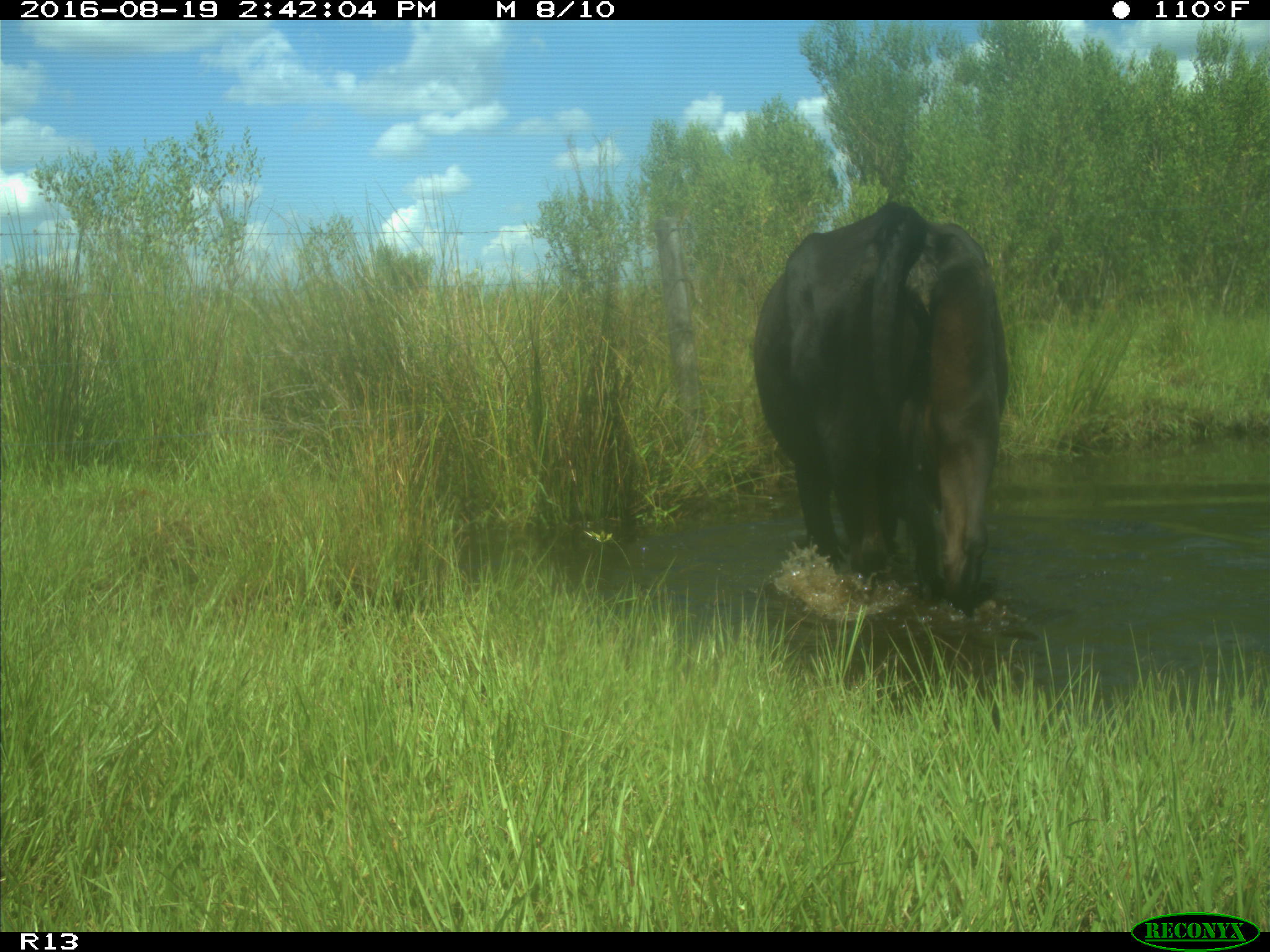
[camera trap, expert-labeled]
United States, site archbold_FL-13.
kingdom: Animalia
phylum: Chordata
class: Mammalia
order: Artiodactyla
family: Bovidae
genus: Bos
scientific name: Bos taurus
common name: domestic cow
Bos taurus (domestic cow).